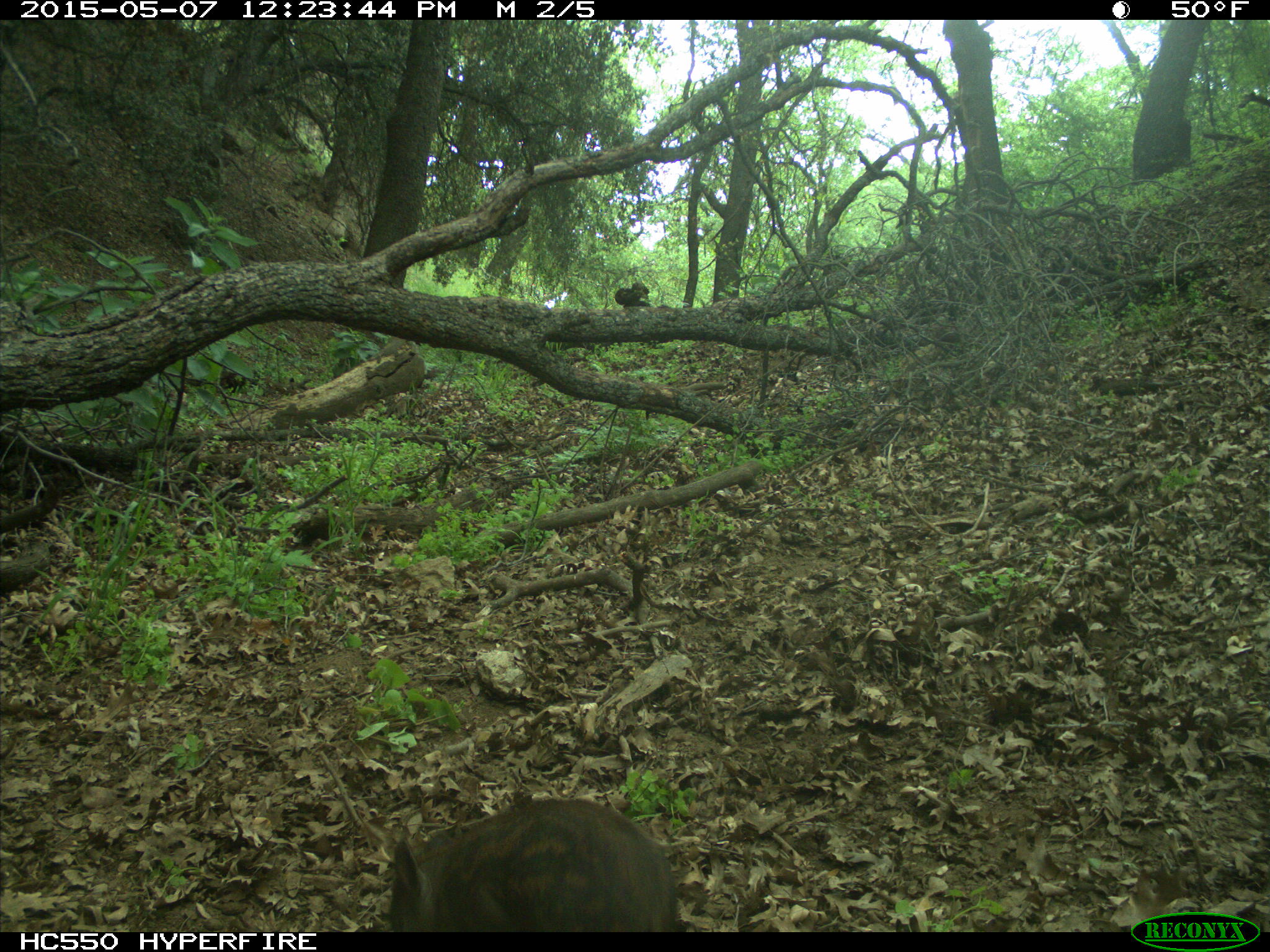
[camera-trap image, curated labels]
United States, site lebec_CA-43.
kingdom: Animalia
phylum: Chordata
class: Mammalia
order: Artiodactyla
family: Suidae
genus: Sus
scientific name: Sus scrofa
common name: wild boar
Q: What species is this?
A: Sus scrofa (wild boar).